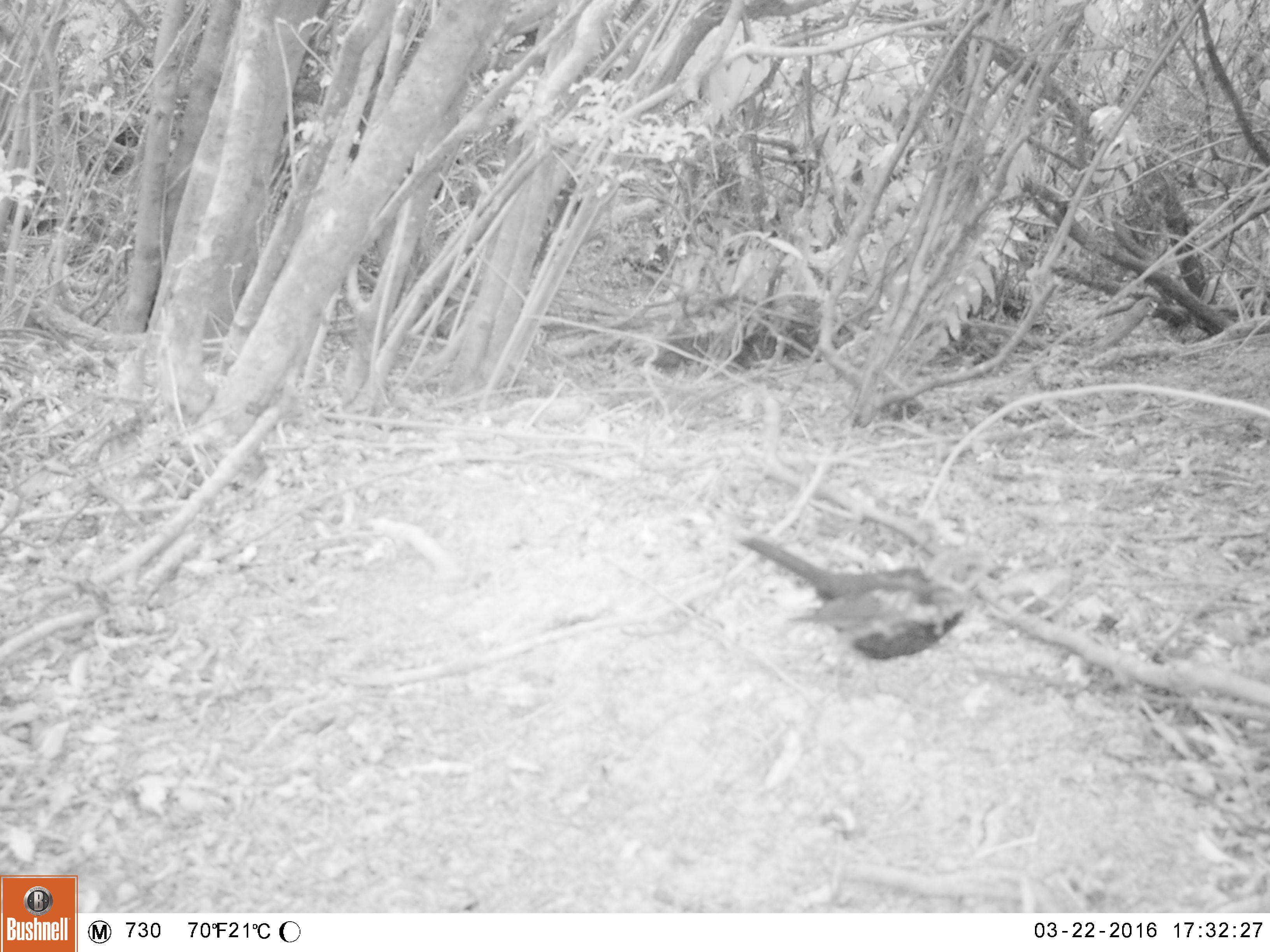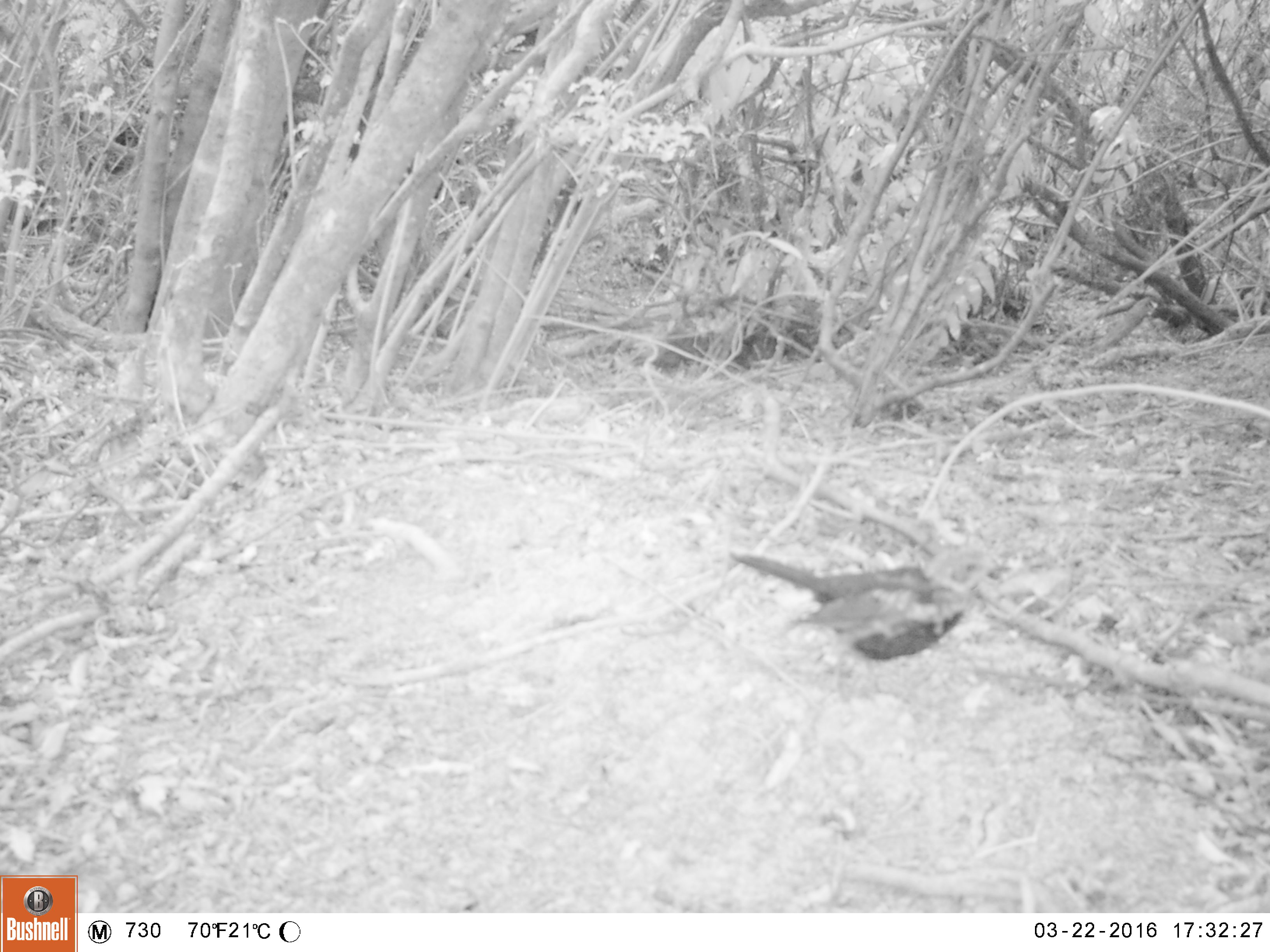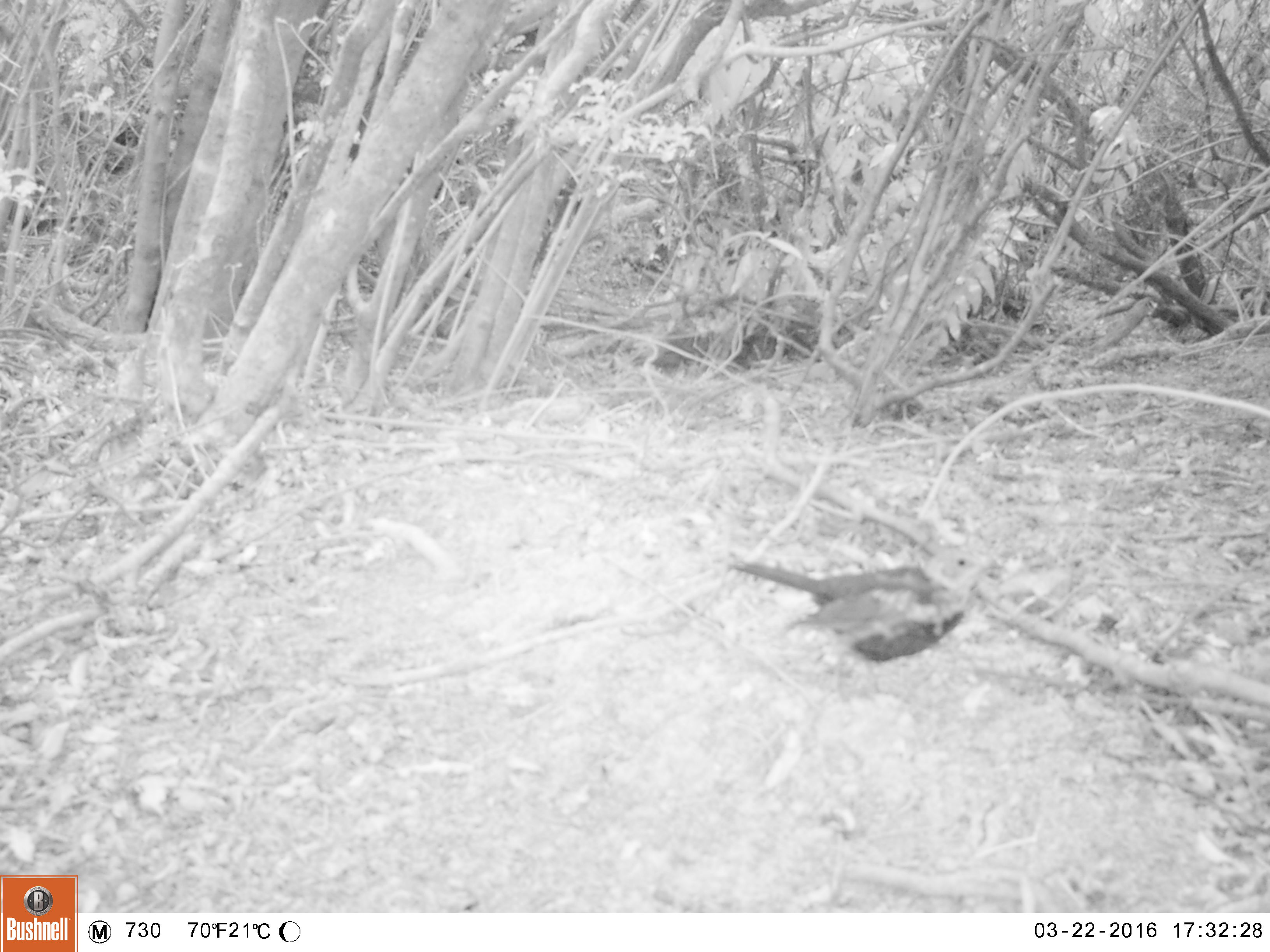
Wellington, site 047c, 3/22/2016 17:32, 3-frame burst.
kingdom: Animalia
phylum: Chordata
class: Aves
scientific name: Aves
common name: bird